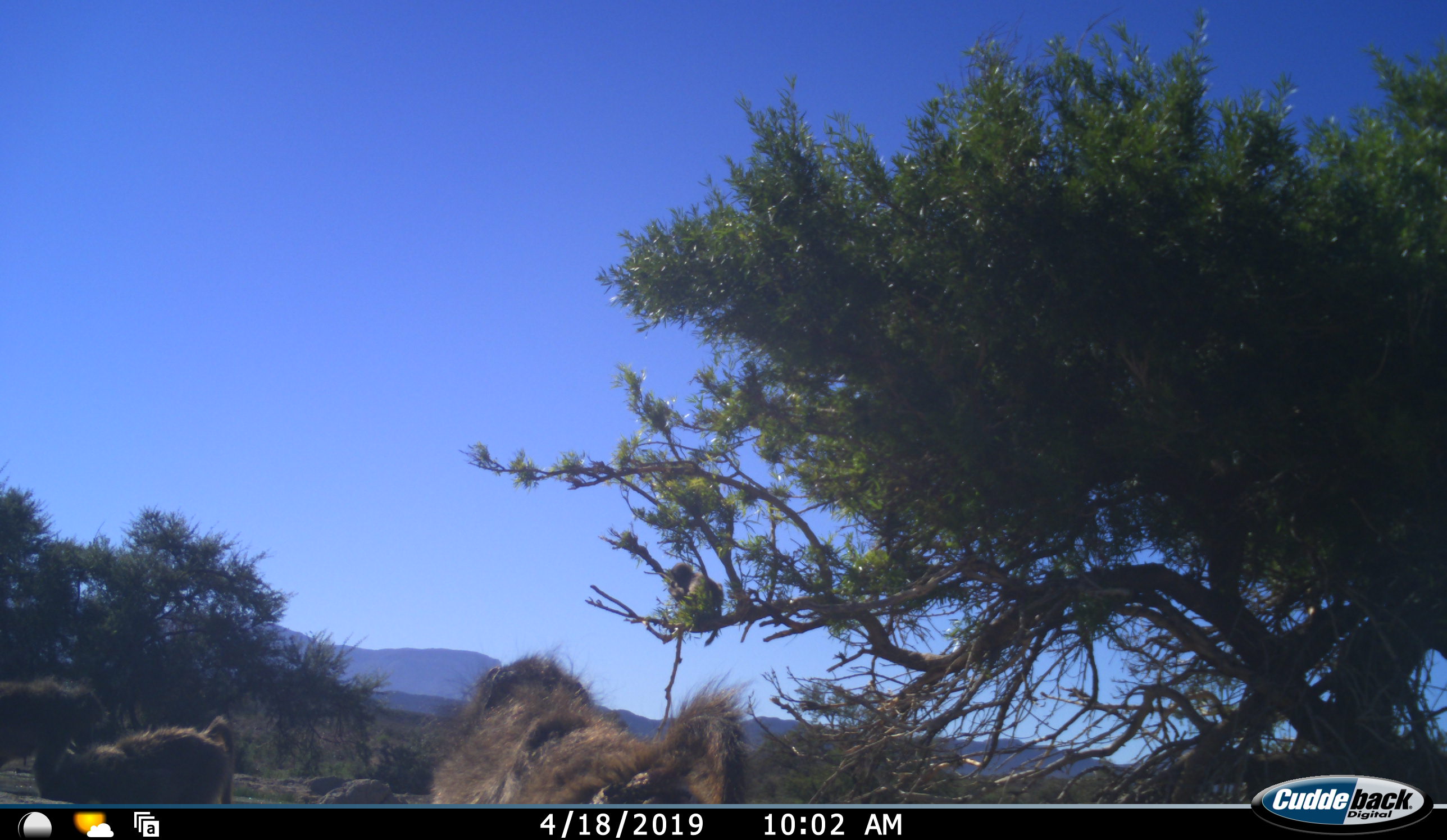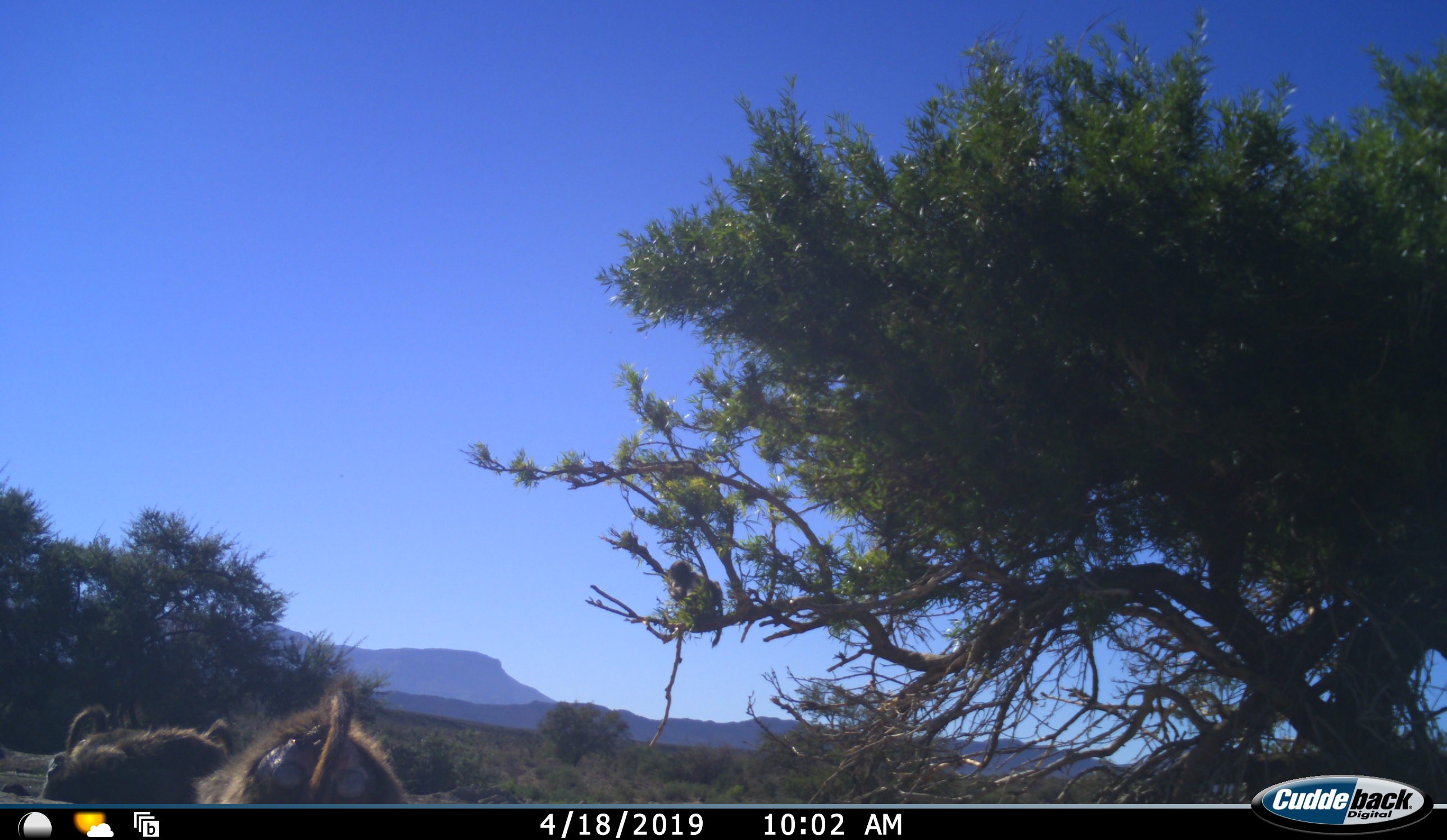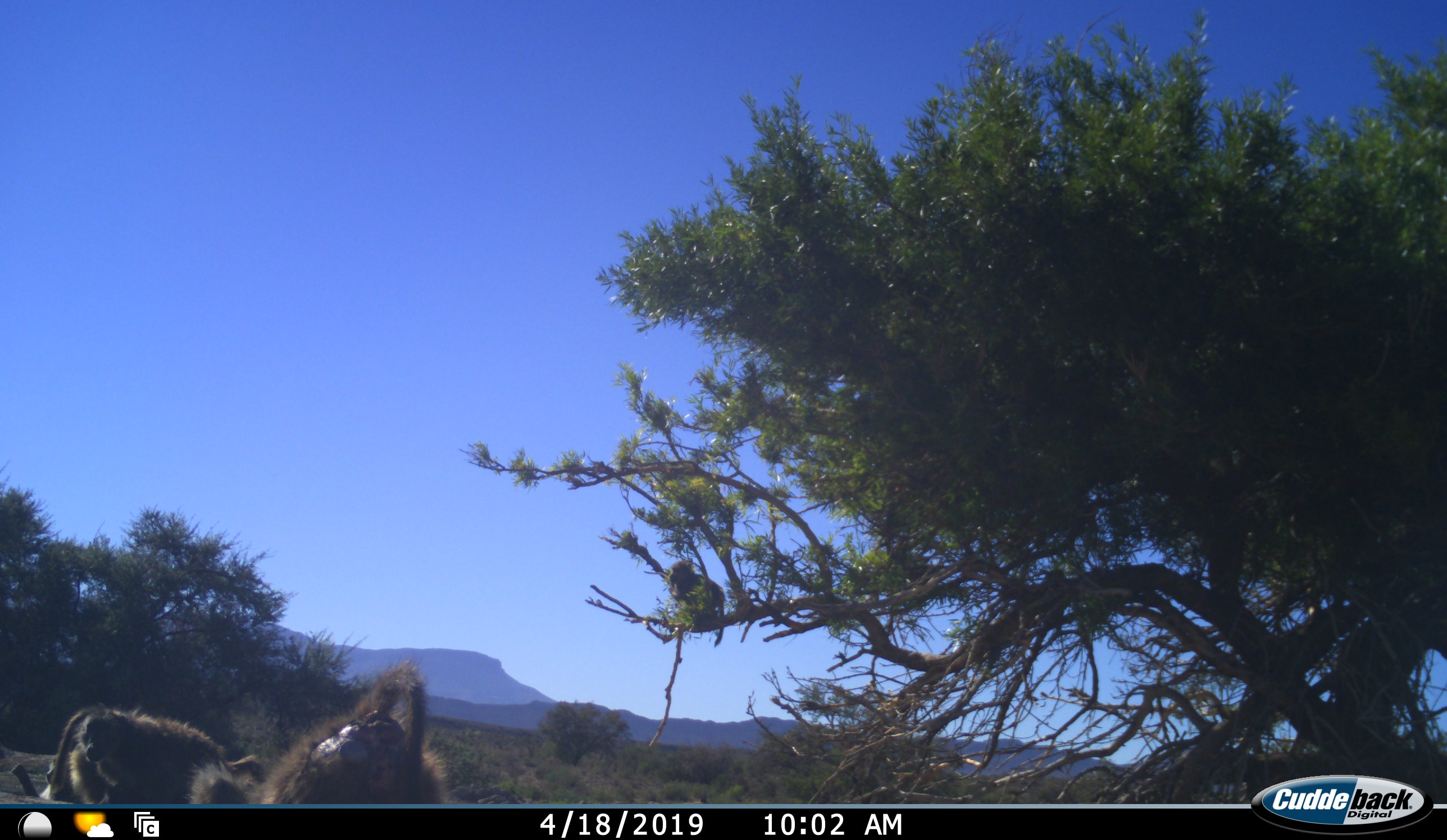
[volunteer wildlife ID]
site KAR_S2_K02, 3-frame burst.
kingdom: Animalia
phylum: Chordata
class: Mammalia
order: Primates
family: Cercopithecidae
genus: Papio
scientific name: Papio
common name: baboon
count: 4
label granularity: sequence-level